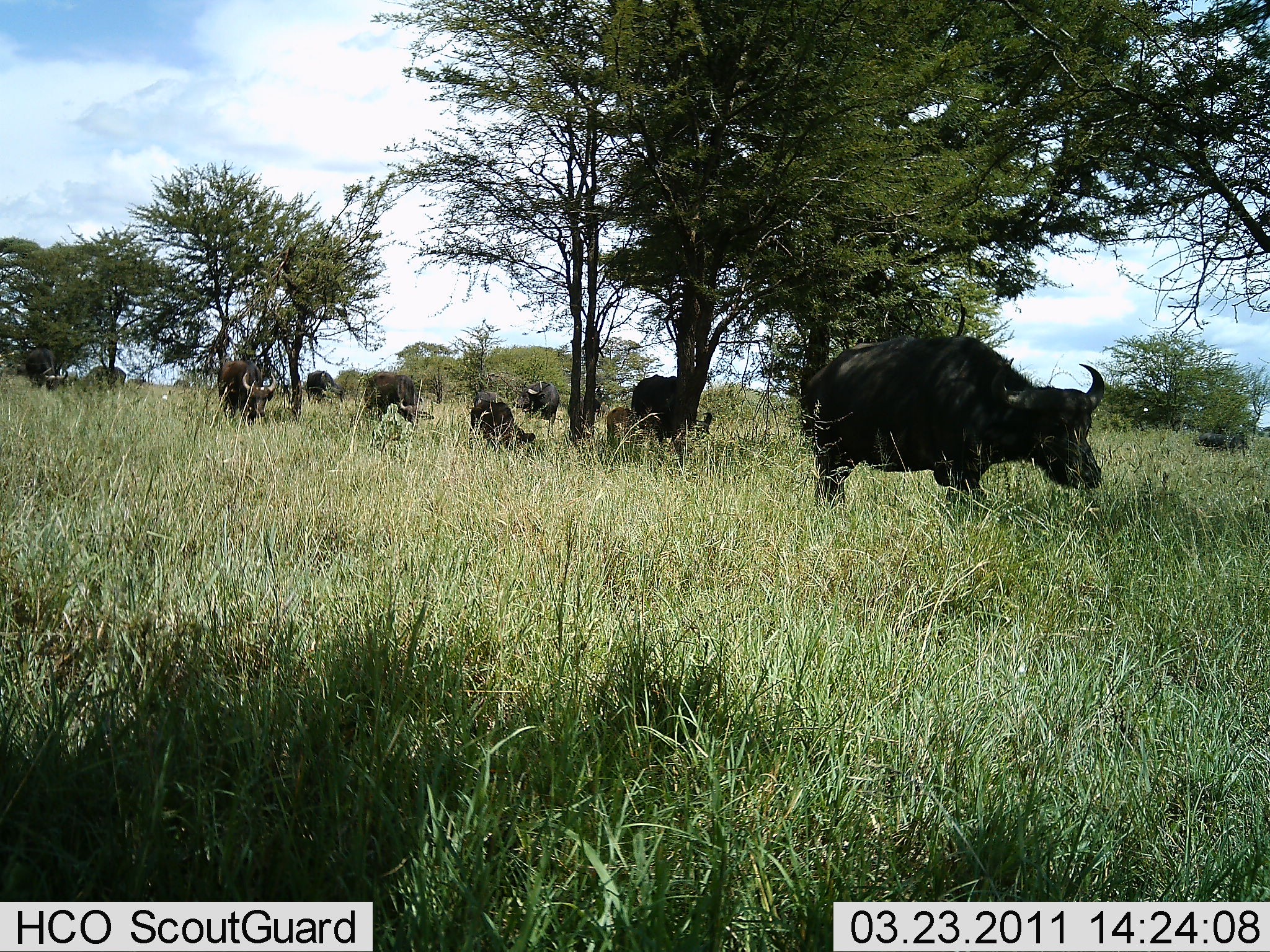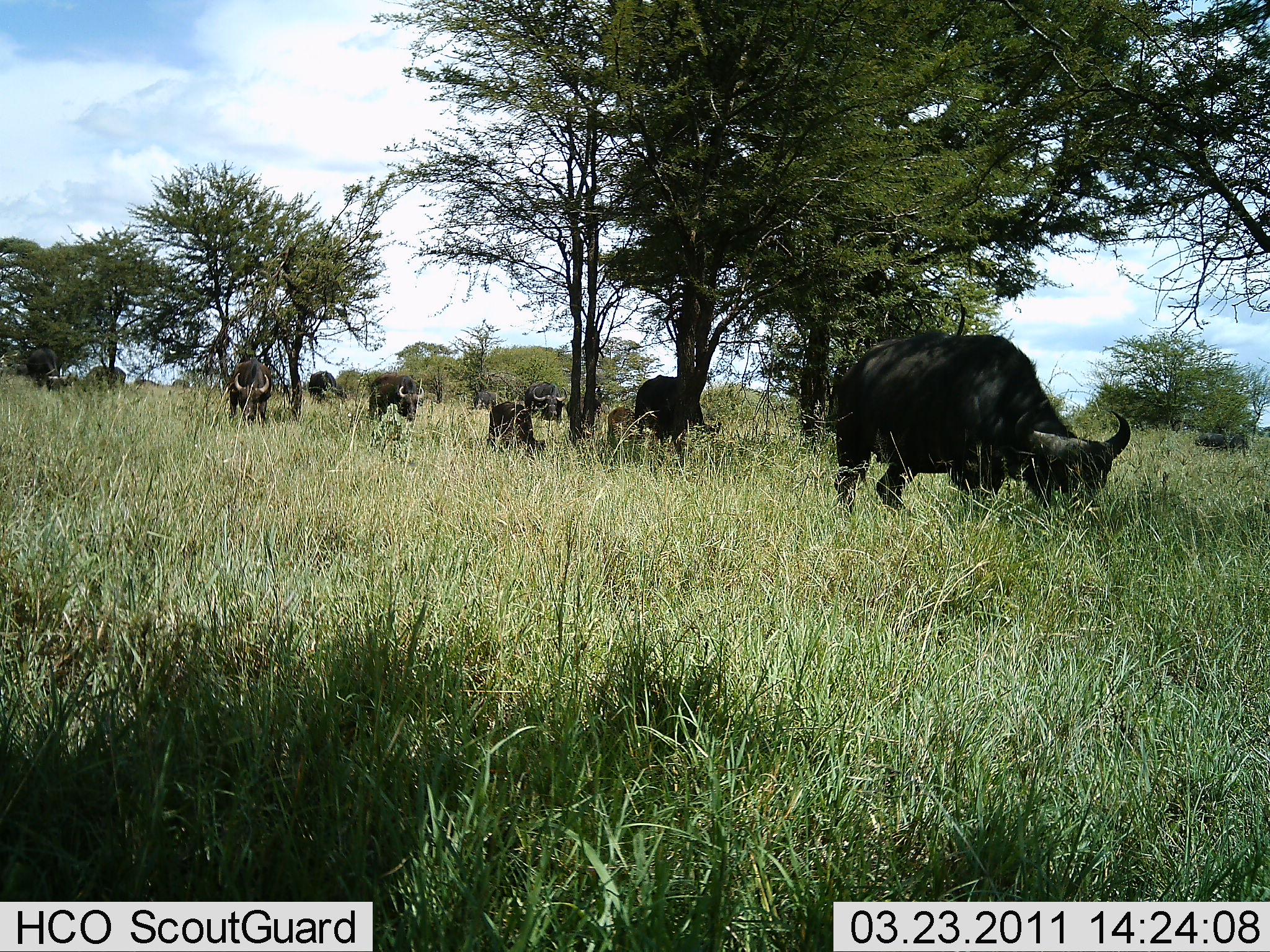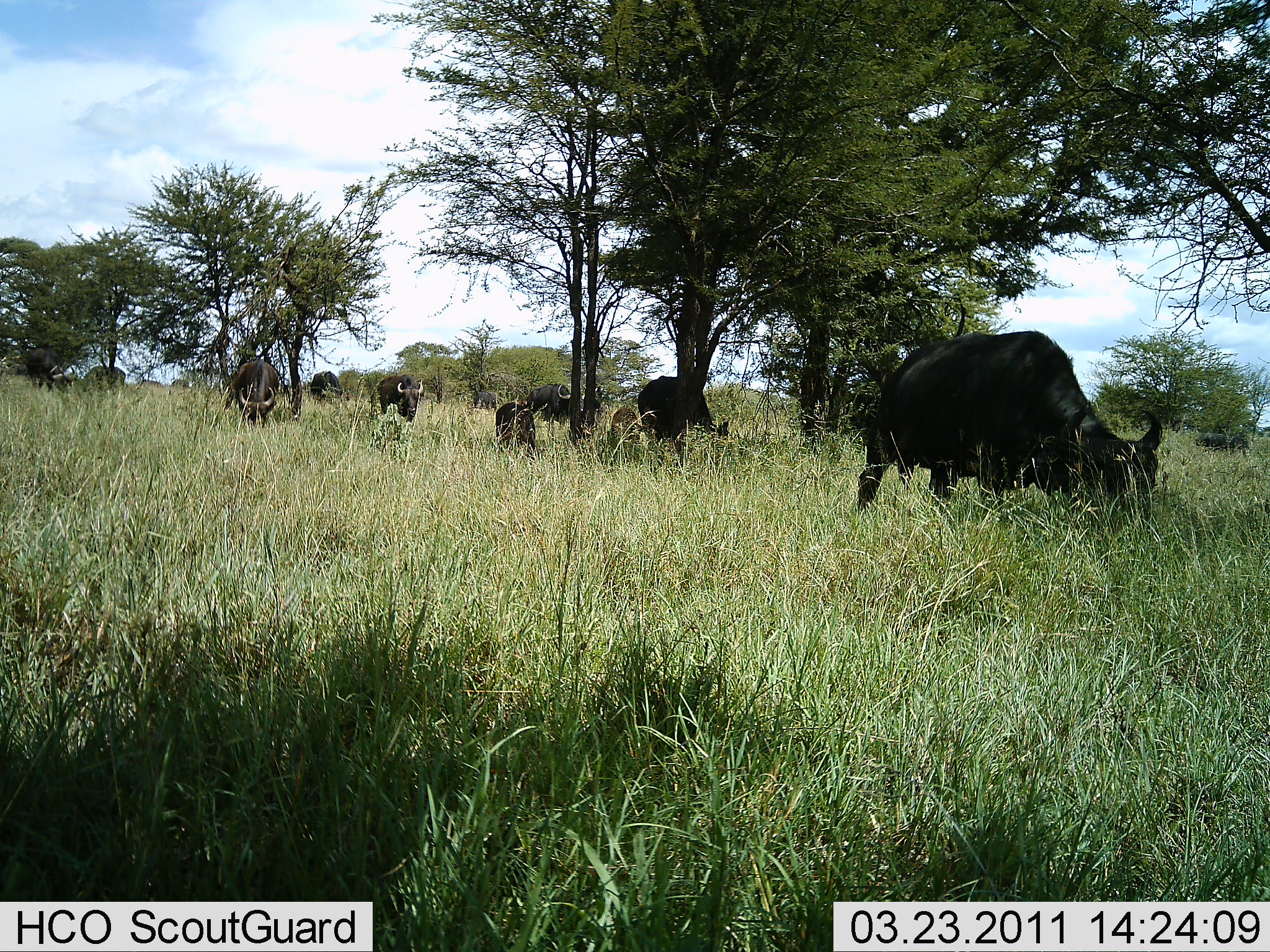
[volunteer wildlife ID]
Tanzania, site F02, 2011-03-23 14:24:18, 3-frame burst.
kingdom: Animalia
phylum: Chordata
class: Mammalia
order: Artiodactyla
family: Bovidae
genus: Syncerus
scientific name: Syncerus caffer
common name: cape buffalo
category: buffalo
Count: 9.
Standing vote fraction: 9%.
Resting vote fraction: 0%.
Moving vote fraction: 73%.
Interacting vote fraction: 0%.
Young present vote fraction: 18%.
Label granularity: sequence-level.